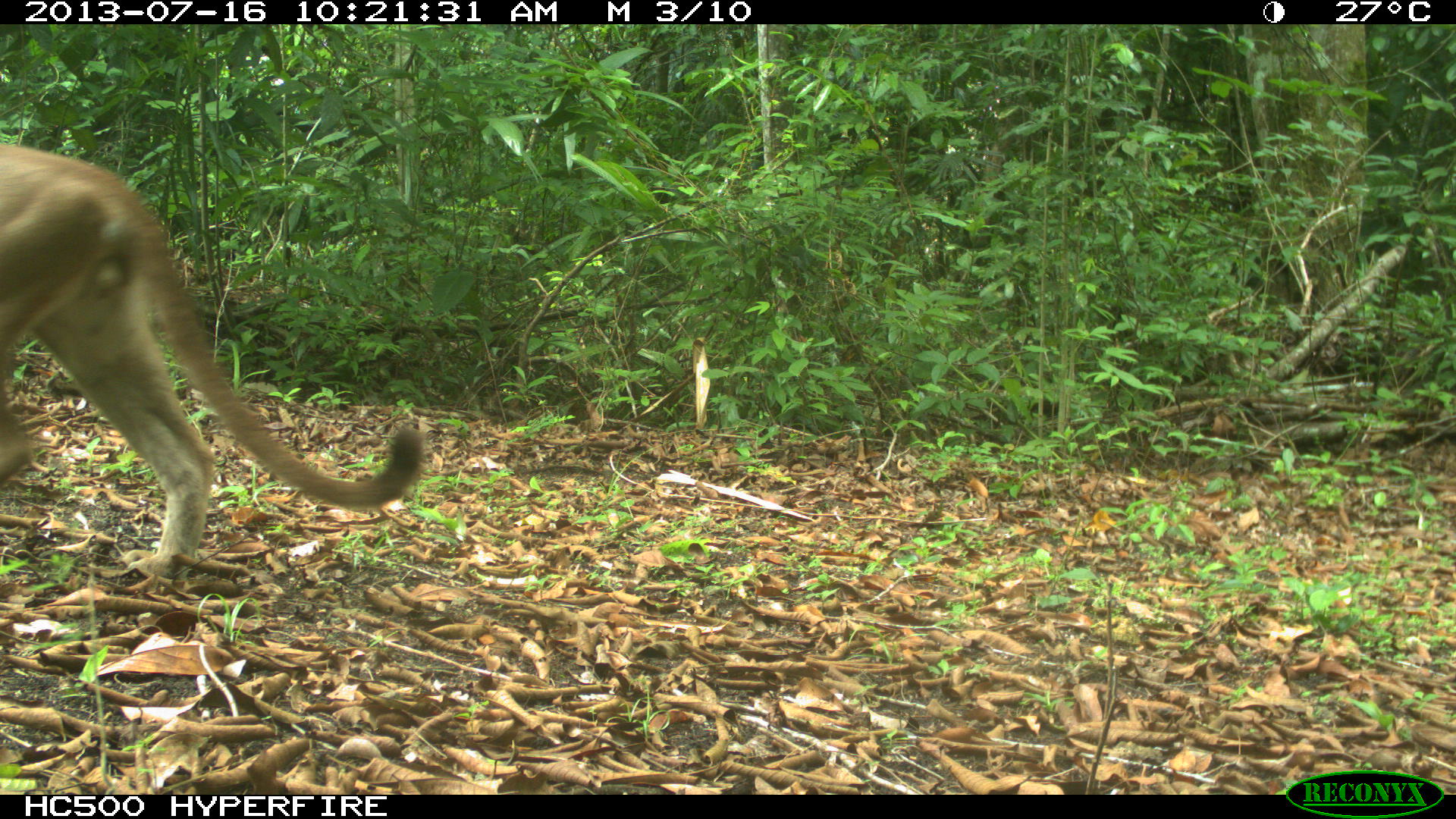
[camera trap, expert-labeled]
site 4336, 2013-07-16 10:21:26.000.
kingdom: Animalia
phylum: Chordata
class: Mammalia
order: Carnivora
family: Felidae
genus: Puma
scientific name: Puma concolor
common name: mountain lion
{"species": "Puma concolor (mountain lion)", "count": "1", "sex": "male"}